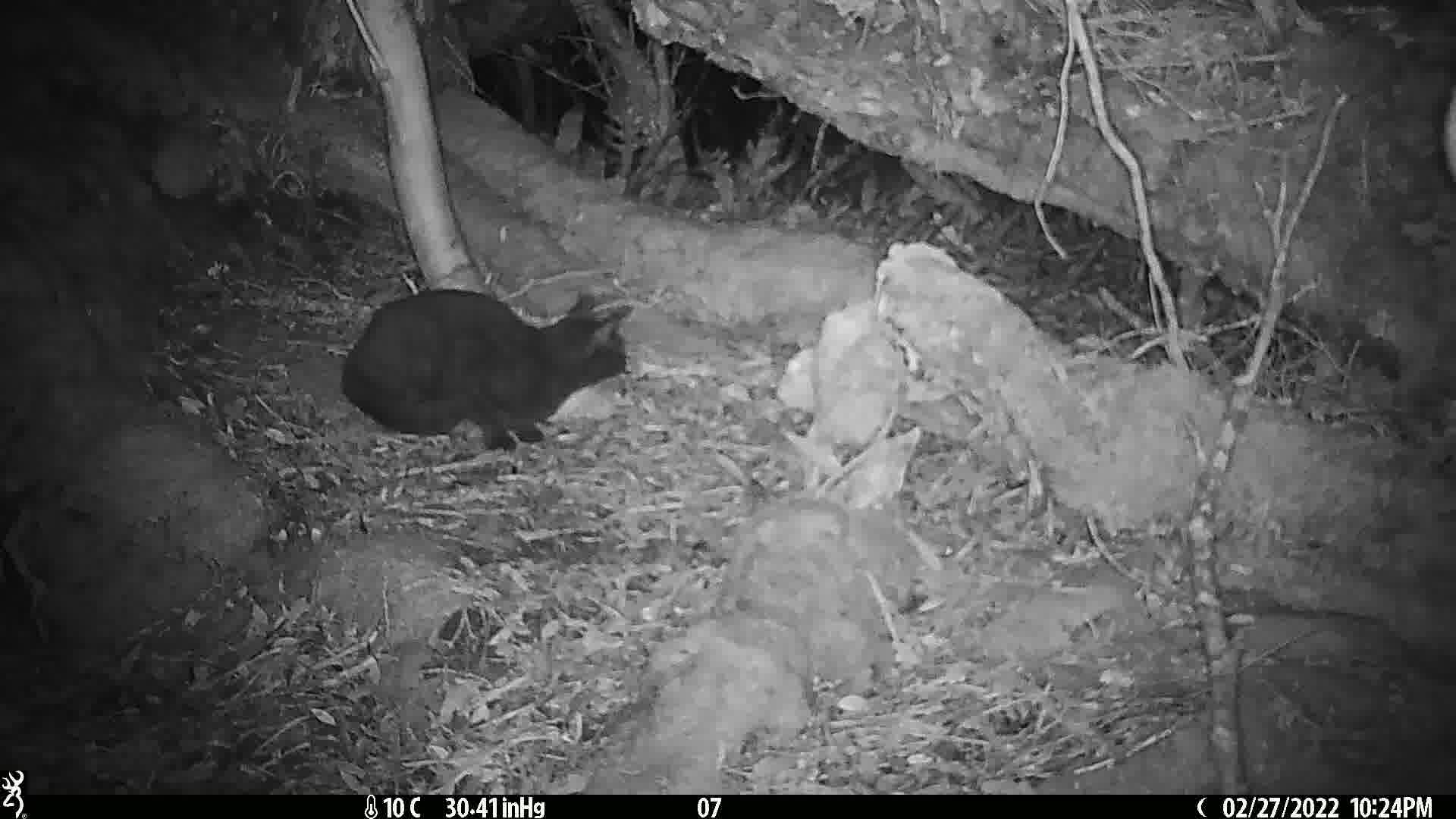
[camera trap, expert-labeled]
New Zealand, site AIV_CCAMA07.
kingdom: Animalia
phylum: Chordata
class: Mammalia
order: Carnivora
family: Felidae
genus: Felis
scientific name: Felis catus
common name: domestic cat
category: cat